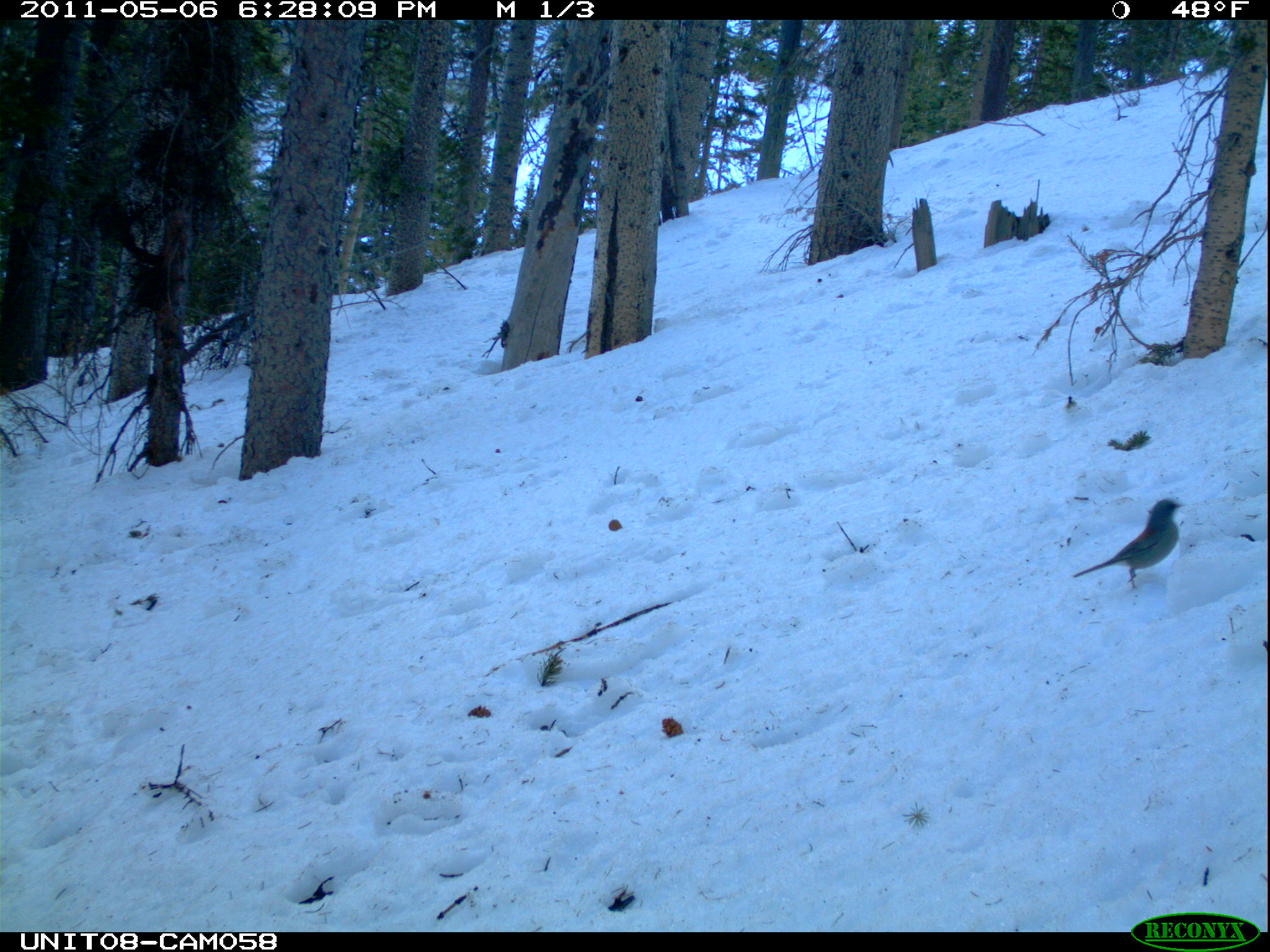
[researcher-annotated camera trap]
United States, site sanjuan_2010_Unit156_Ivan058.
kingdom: Animalia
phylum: Chordata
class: Aves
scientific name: Aves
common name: birds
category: unidentified bird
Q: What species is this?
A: Unidentified bird (birds) (Aves).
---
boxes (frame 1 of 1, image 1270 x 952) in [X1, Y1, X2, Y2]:
animal: [1072, 497, 1188, 591]